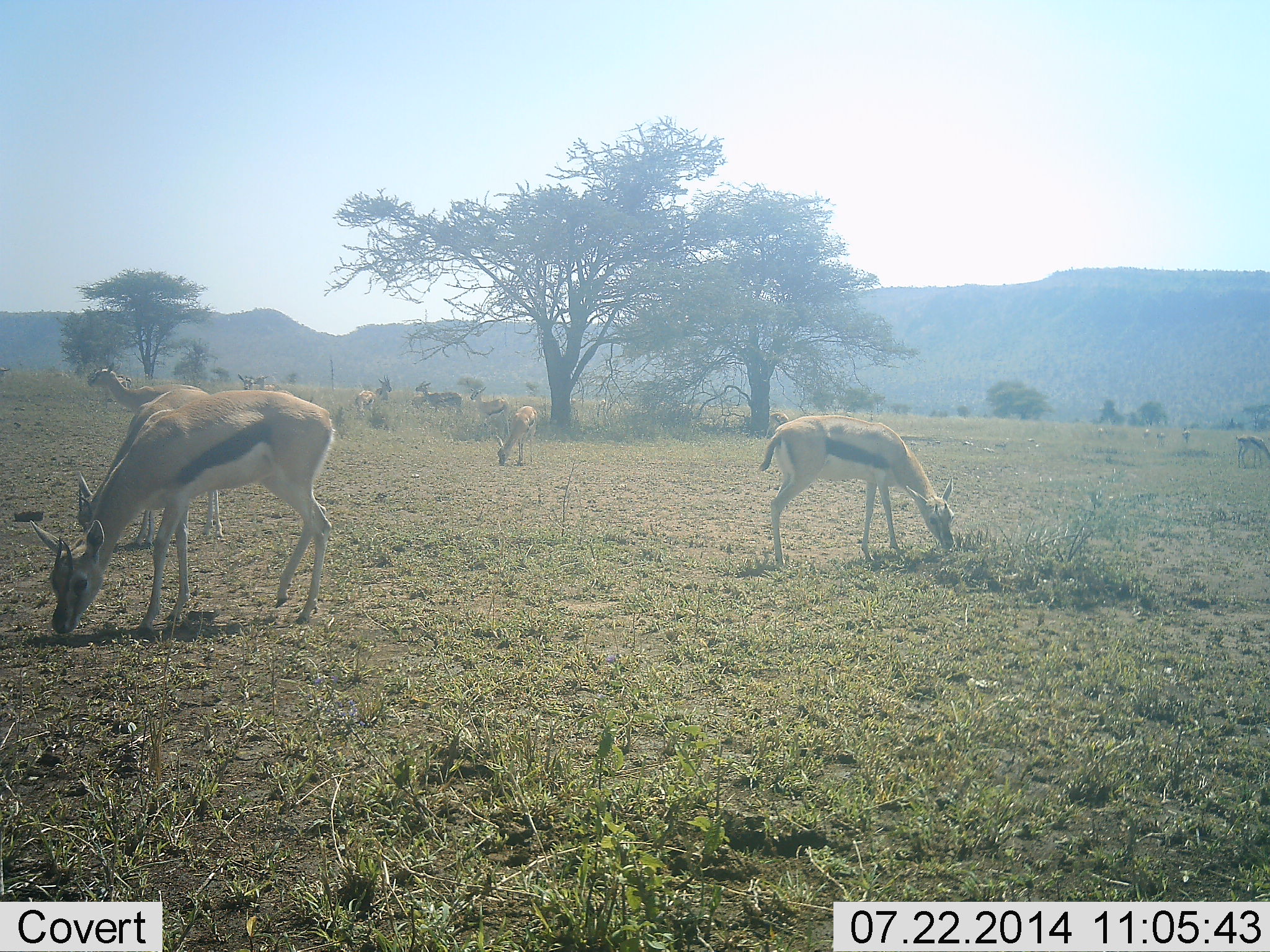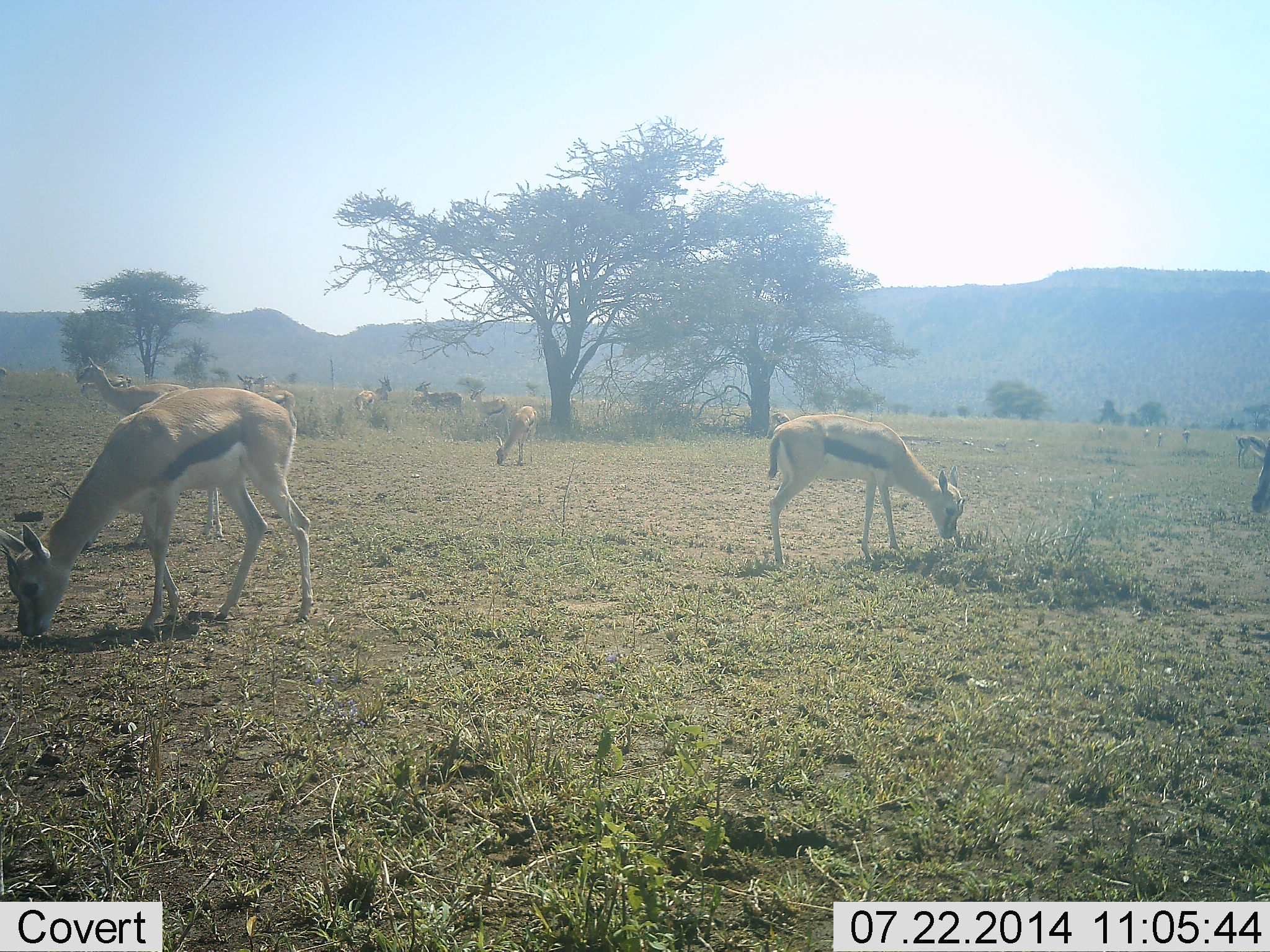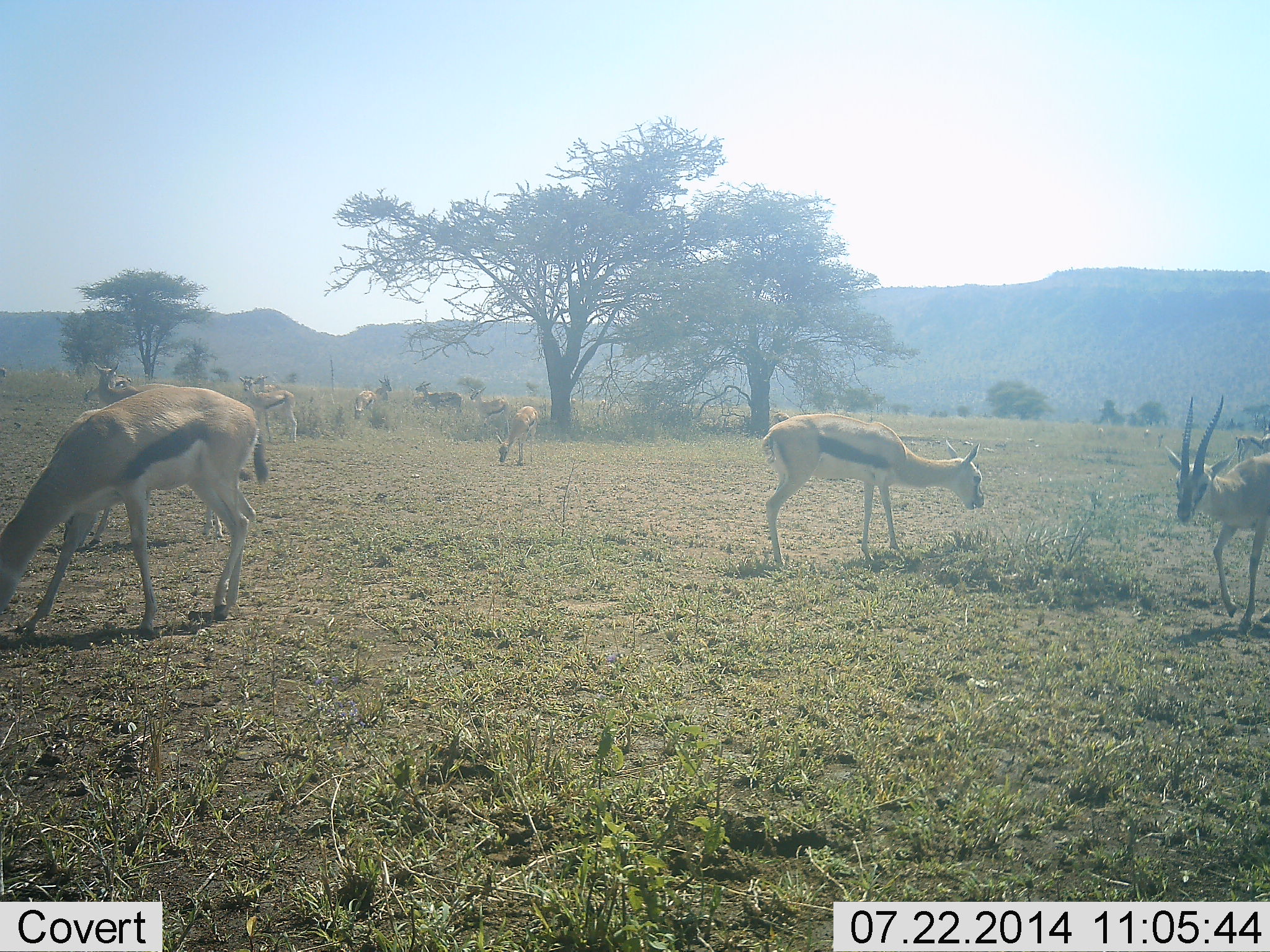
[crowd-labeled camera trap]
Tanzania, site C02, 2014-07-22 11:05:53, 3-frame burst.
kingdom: Animalia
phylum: Chordata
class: Mammalia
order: Artiodactyla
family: Bovidae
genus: Eudorcas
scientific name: Eudorcas thomsonii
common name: thomson's gazelle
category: gazellethomsons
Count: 11-50.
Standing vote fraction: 70%.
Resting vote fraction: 10%.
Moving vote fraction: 60%.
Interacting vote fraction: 0%.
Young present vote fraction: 10%.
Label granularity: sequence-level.